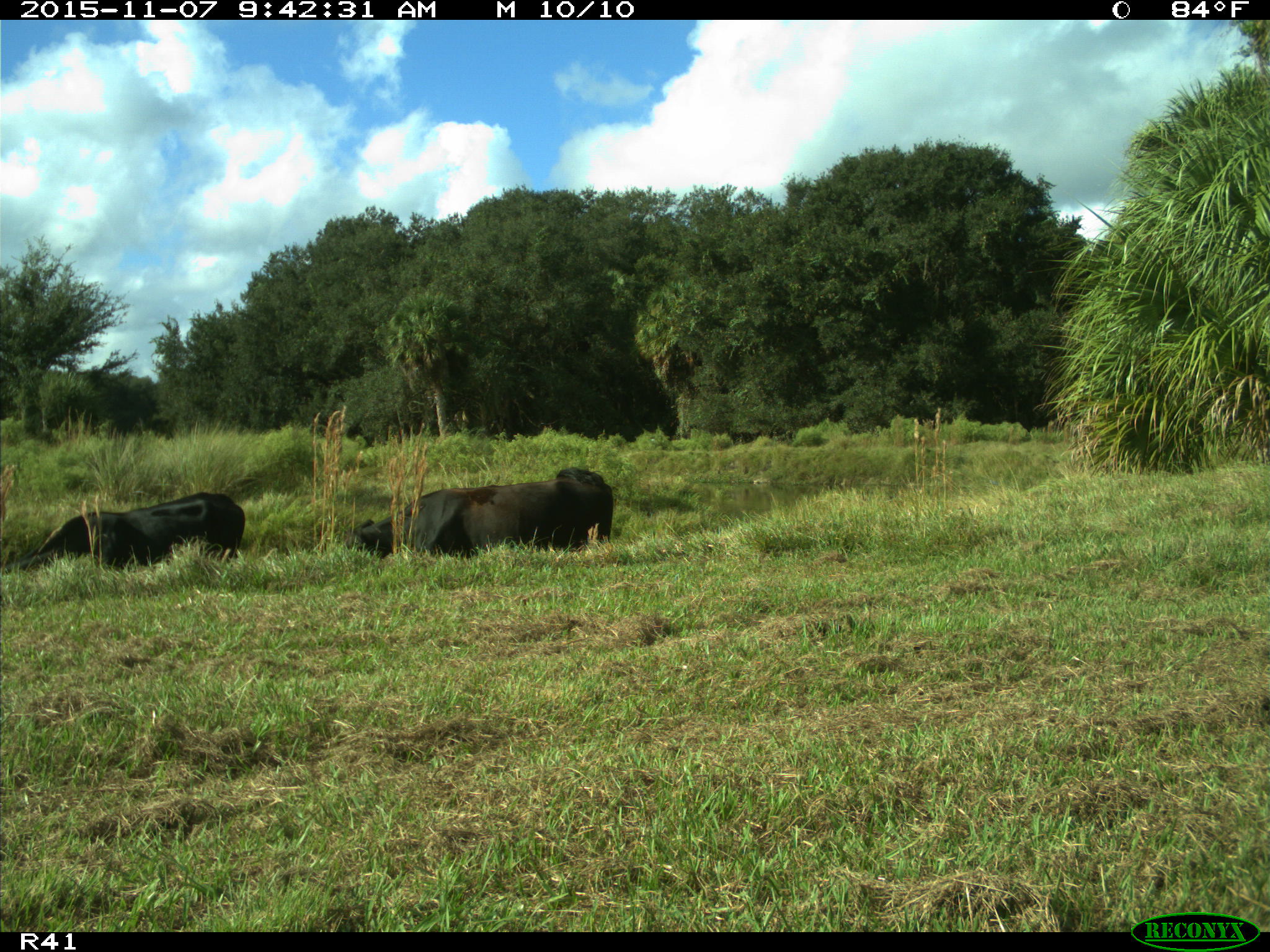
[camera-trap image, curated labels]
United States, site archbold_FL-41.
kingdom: Animalia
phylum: Chordata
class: Mammalia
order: Artiodactyla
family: Bovidae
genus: Bos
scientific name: Bos taurus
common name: domestic cow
Bos taurus (domestic cow).